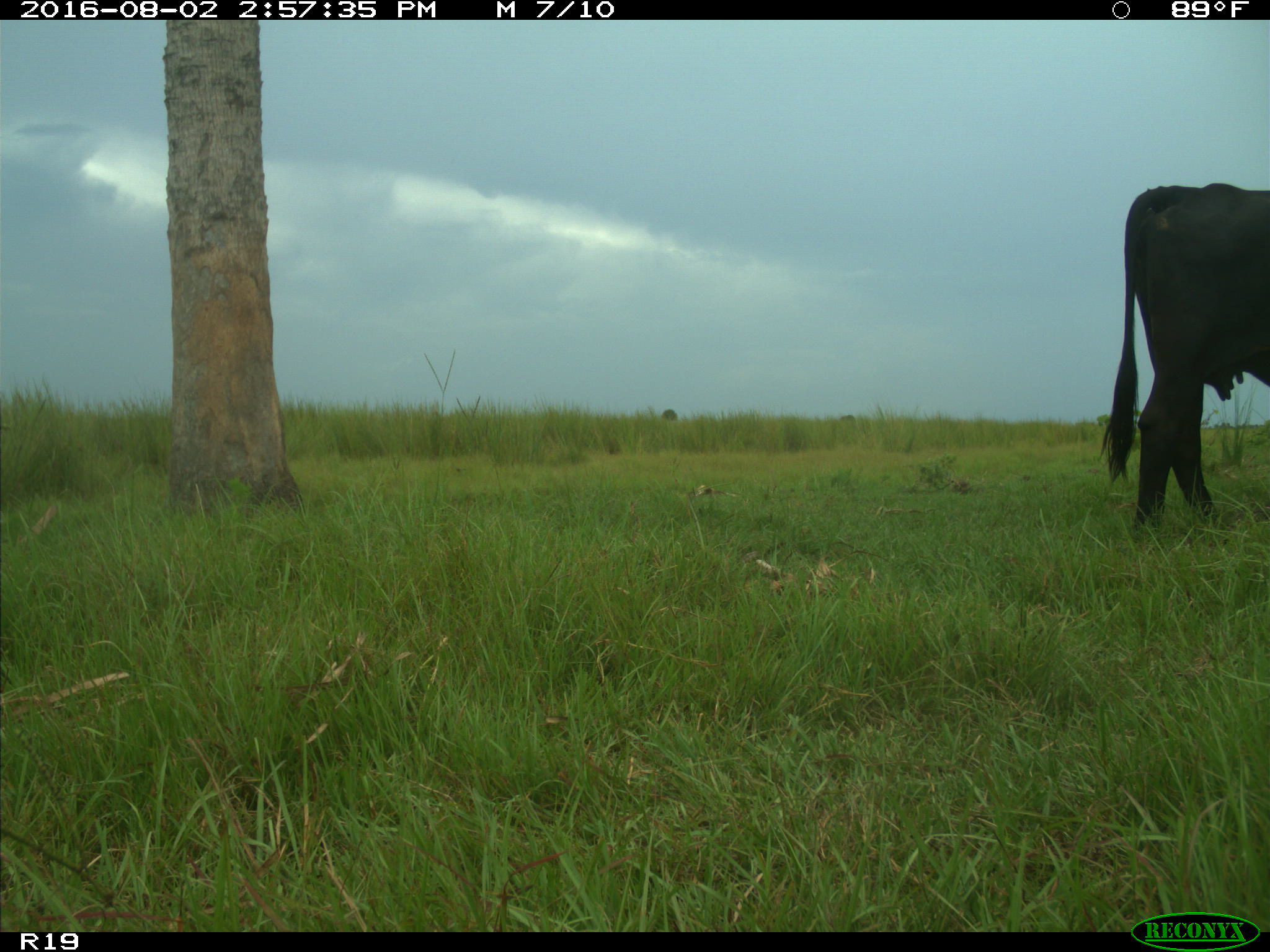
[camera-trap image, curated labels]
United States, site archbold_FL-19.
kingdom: Animalia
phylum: Chordata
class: Mammalia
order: Artiodactyla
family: Bovidae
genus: Bos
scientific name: Bos taurus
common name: domestic cow